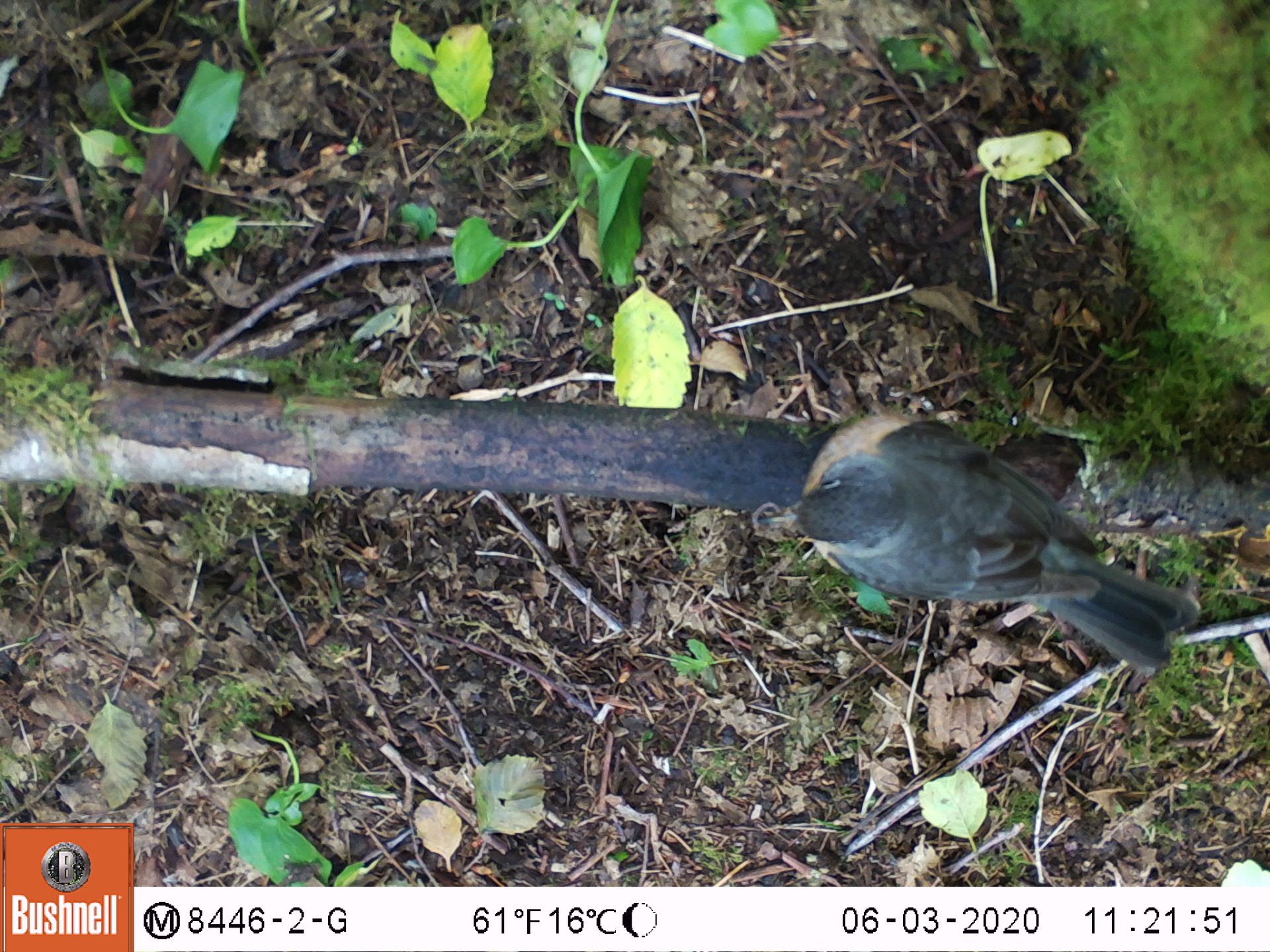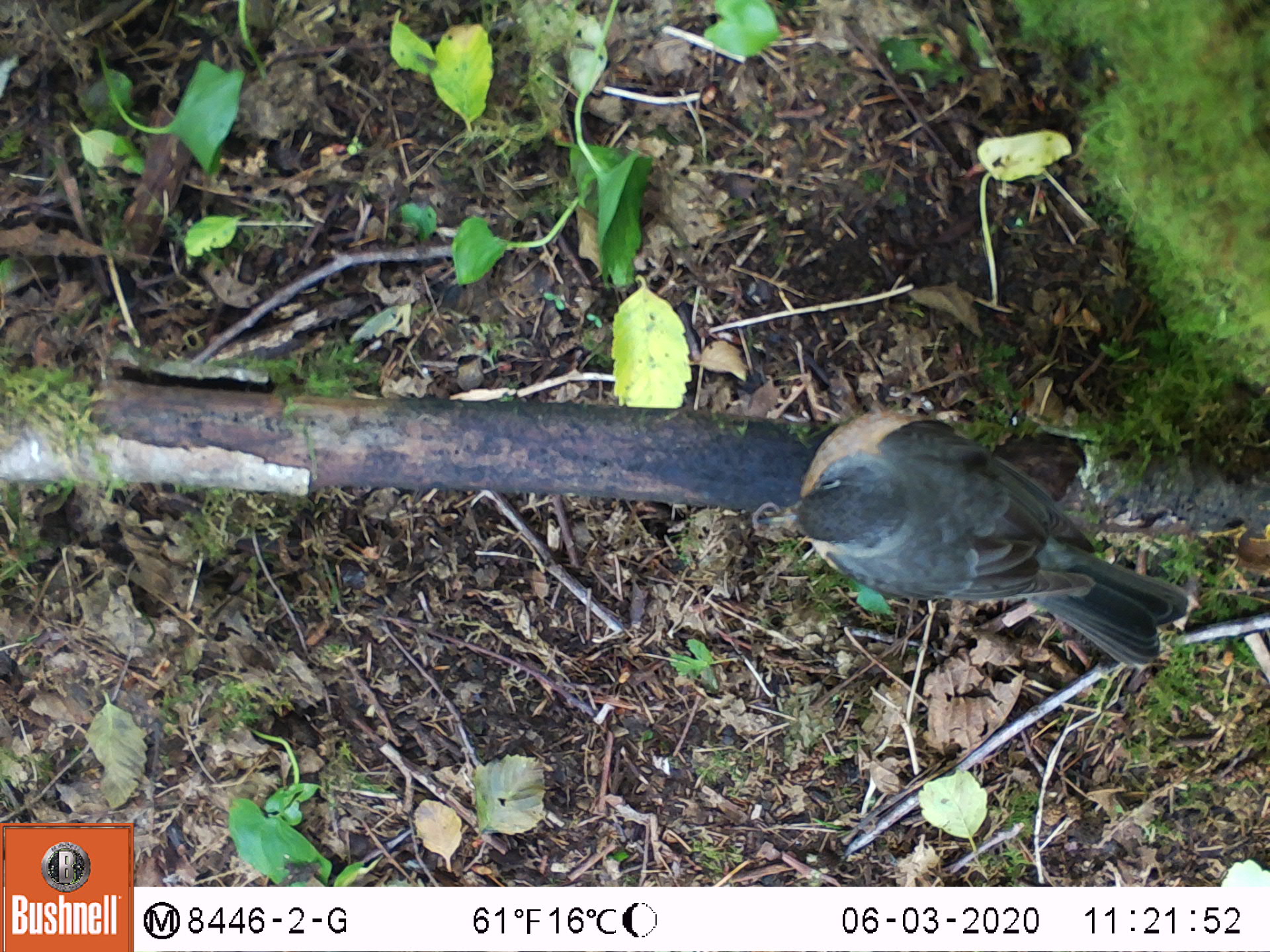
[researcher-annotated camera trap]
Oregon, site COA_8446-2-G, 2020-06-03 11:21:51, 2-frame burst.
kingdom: Animalia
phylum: Chordata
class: Aves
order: Passeriformes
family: Turdidae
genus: Turdus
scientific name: Turdus migratorius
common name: american robin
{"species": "american robin (Turdus migratorius)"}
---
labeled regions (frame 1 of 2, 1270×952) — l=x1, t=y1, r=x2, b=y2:
american robin: l=752, t=395, r=1216, b=684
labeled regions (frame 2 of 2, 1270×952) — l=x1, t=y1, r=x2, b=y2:
american robin: l=750, t=396, r=1211, b=687